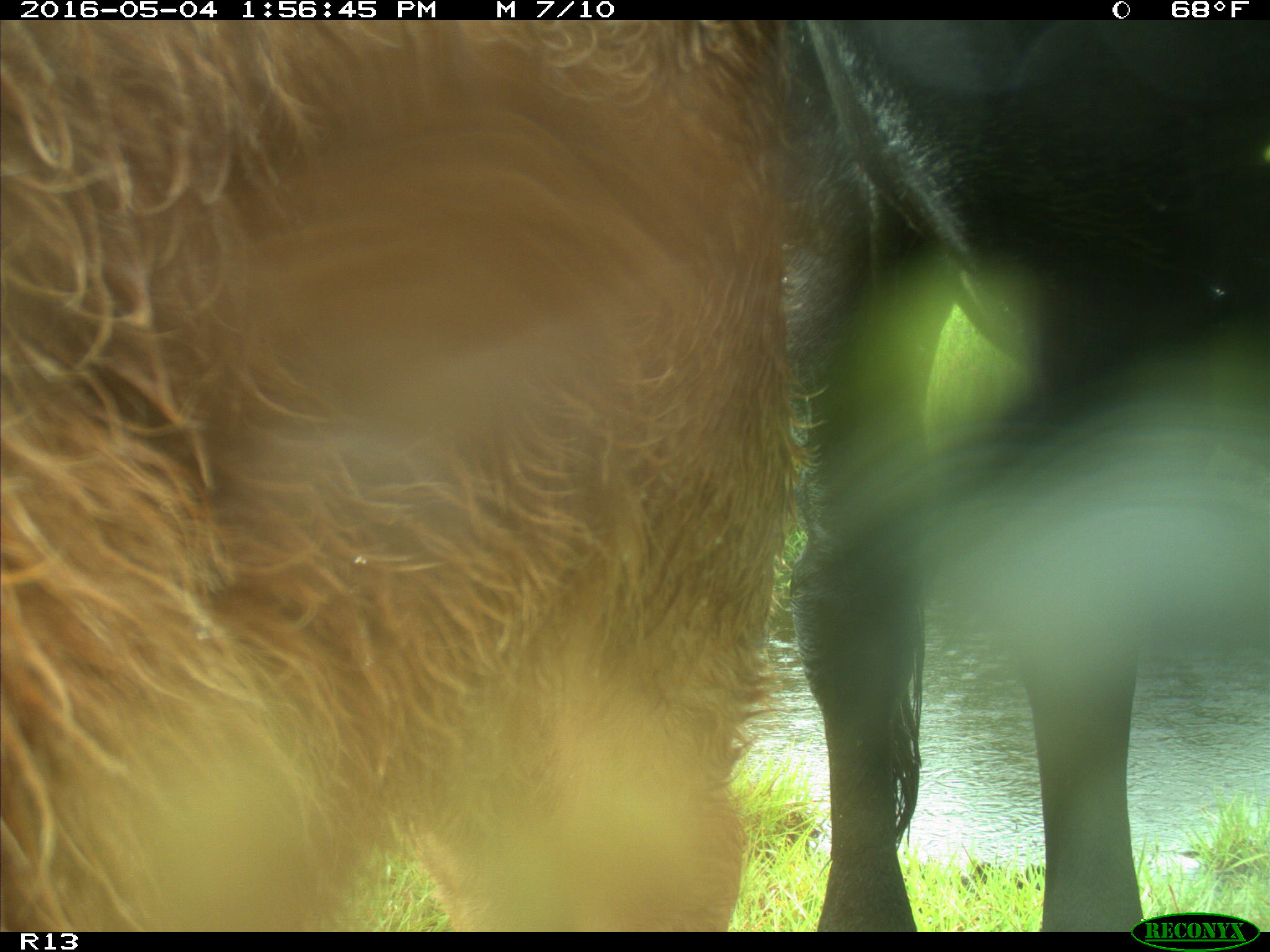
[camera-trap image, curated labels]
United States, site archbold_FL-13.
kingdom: Animalia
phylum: Chordata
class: Mammalia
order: Artiodactyla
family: Bovidae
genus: Bos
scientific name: Bos taurus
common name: domestic cow